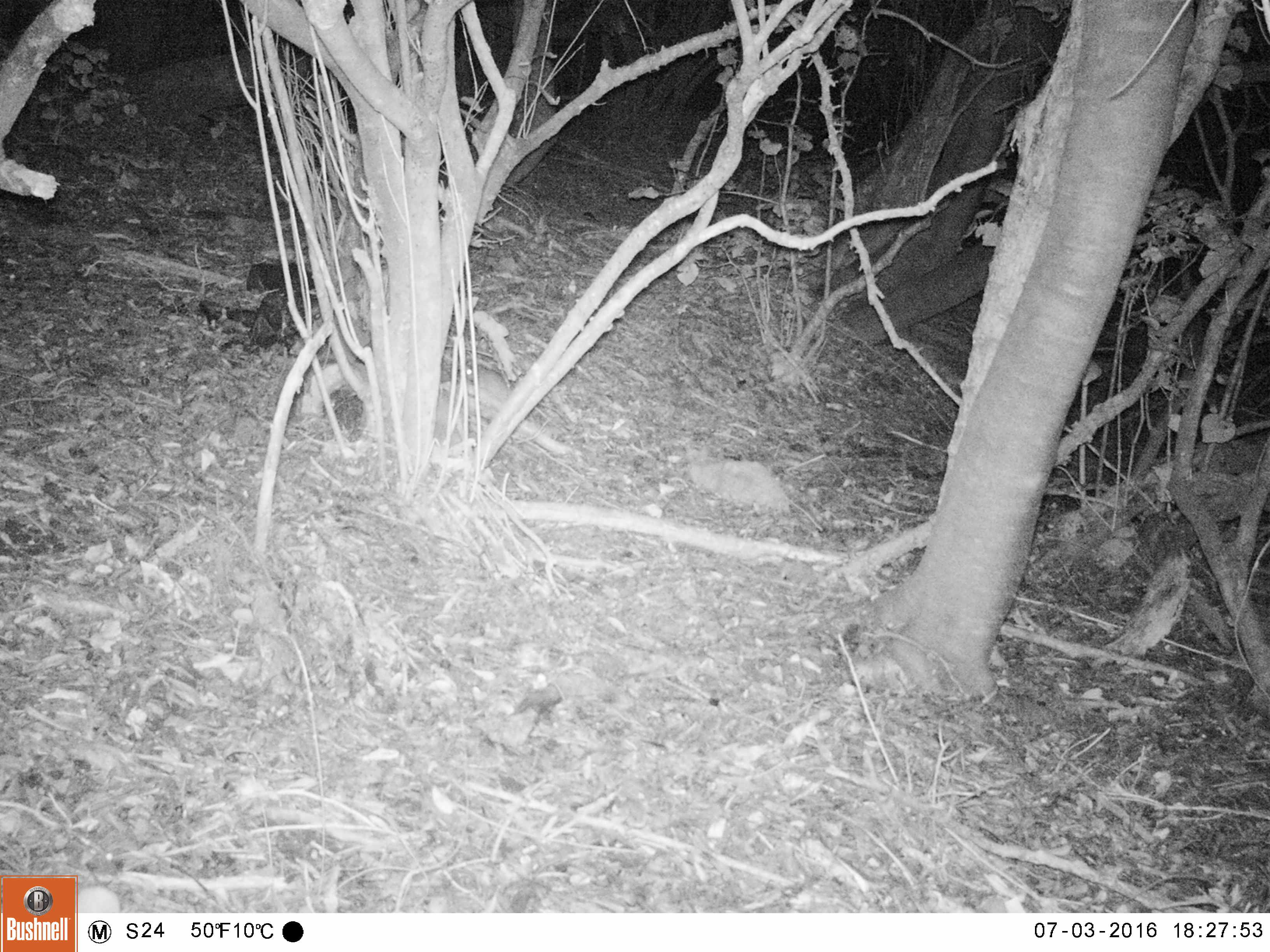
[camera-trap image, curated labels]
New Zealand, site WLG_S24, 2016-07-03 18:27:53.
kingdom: Animalia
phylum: Chordata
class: Mammalia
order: Rodentia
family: Muridae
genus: Rattus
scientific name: Rattus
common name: rat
Rat (Rattus).